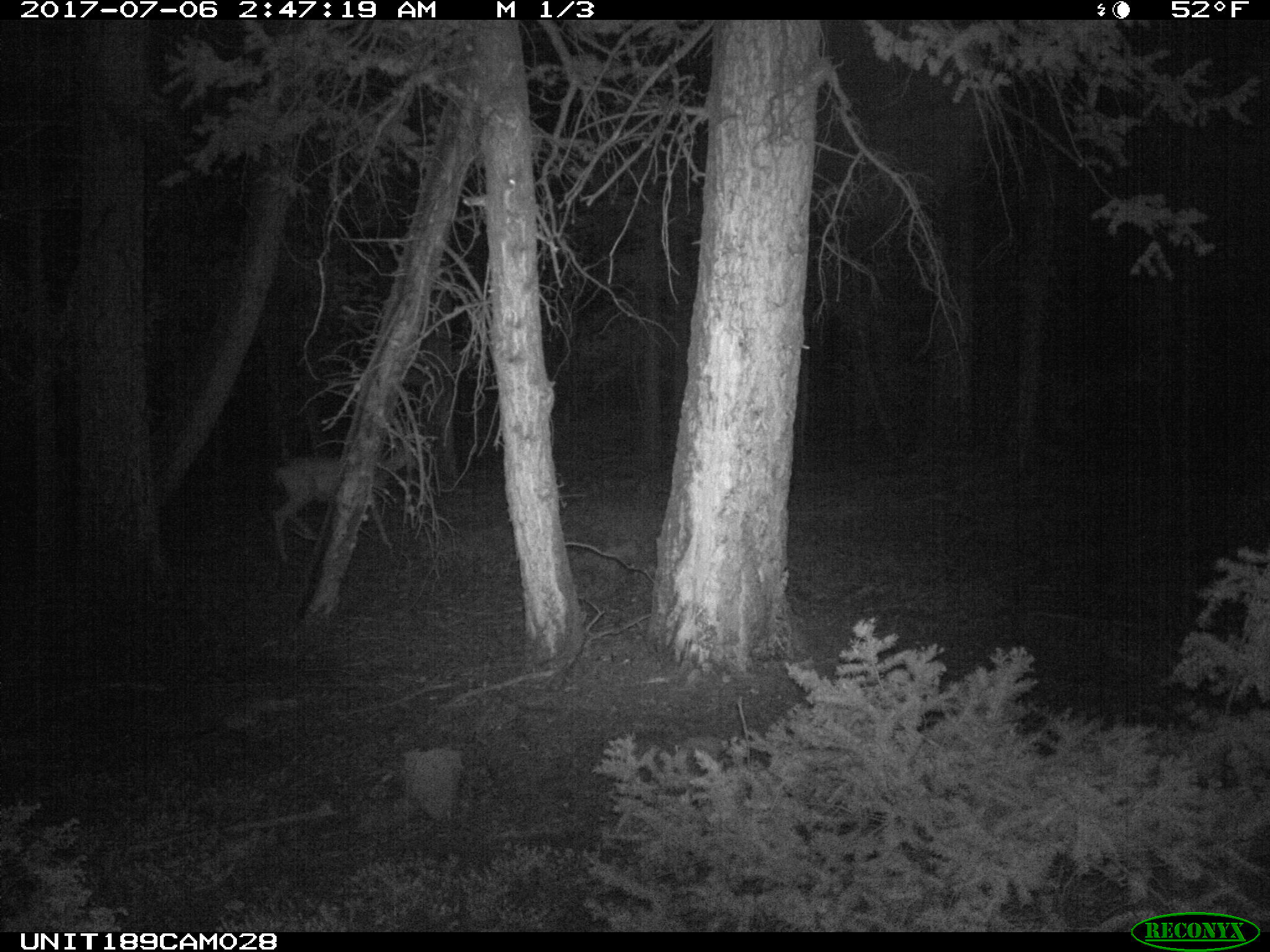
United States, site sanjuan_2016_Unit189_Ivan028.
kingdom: Animalia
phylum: Chordata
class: Mammalia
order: Artiodactyla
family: Cervidae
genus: Odocoileus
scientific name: Odocoileus hemionus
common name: mule deer